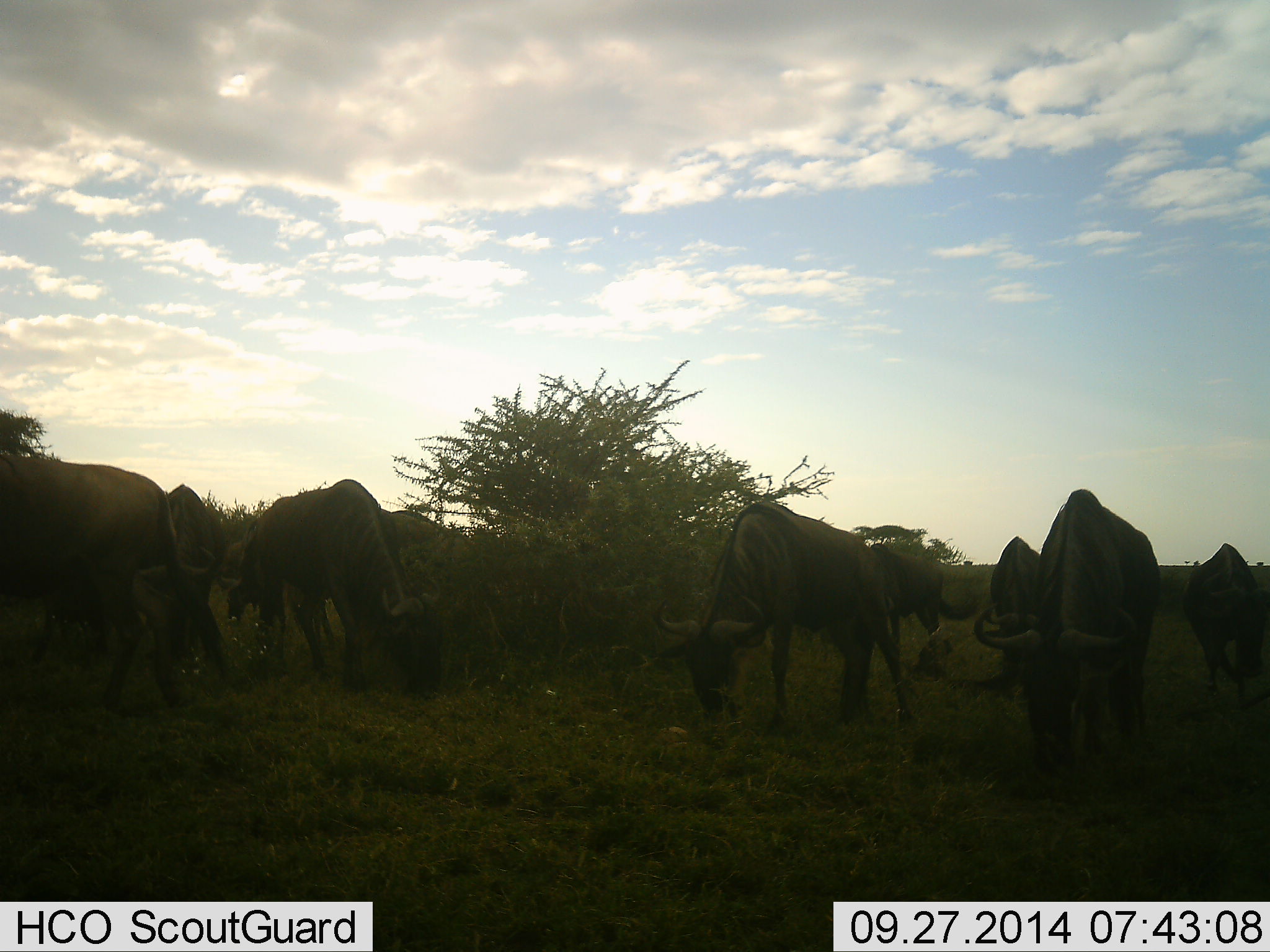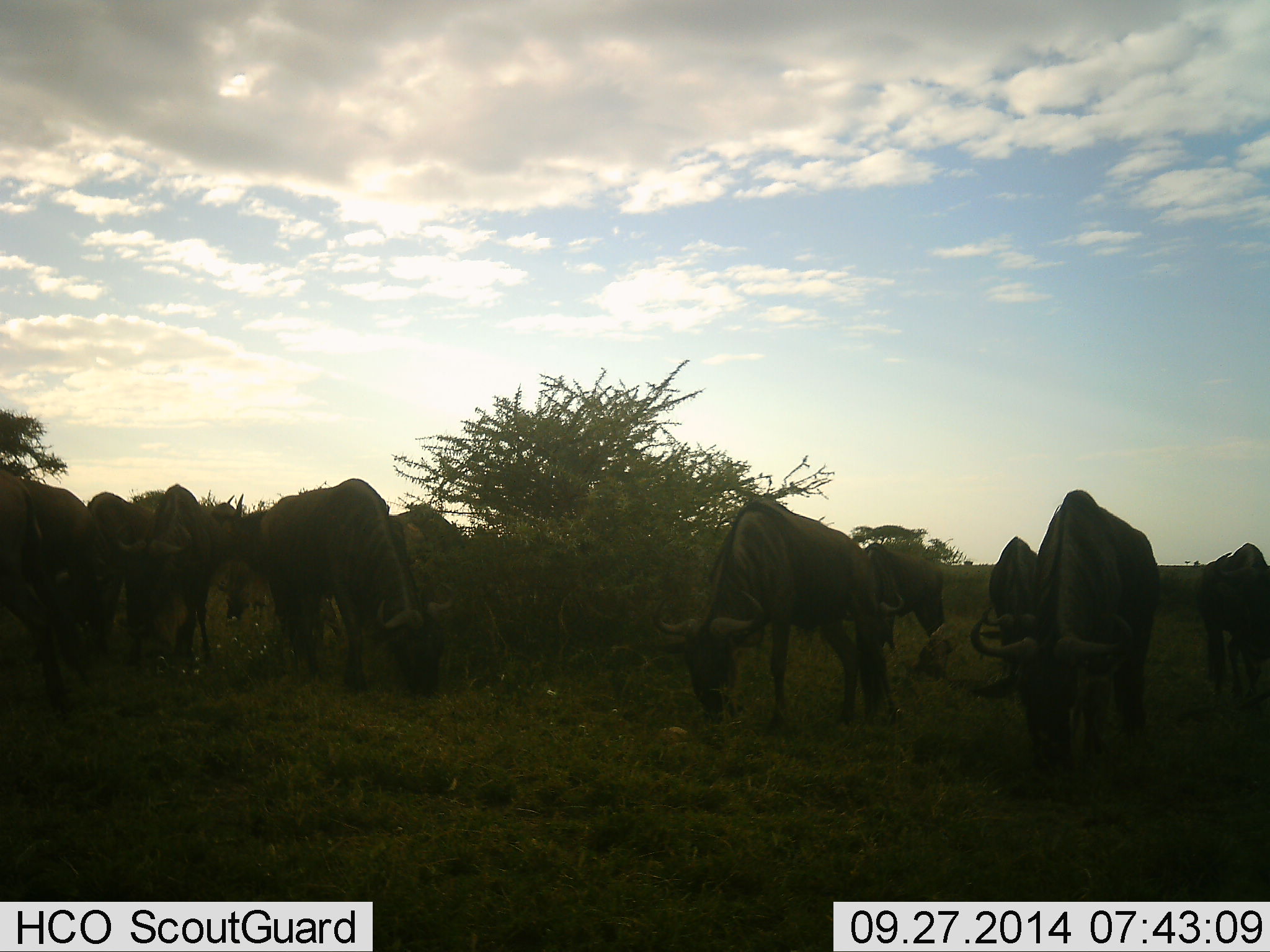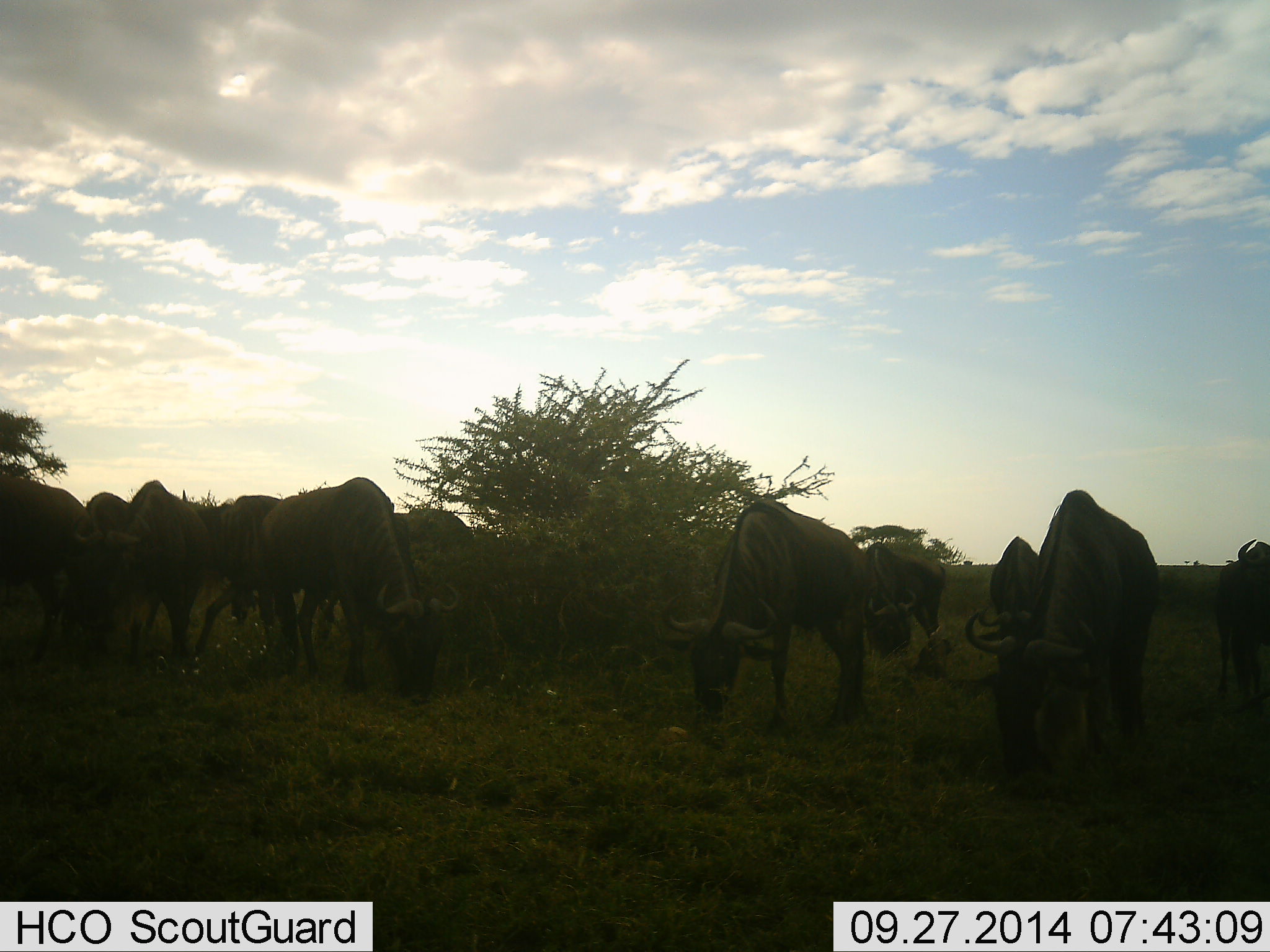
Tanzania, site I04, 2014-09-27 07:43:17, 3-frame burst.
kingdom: Animalia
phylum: Chordata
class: Mammalia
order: Artiodactyla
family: Bovidae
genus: Connochaetes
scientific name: Connochaetes taurinus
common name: blue wildebeest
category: wildebeest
Wildebeest (blue wildebeest) (Connochaetes taurinus), count 11-50. Behavior (volunteer vote fractions): standing 30%, resting 0%, moving 10%, interacting 0%. Young present (vote fraction): 0%. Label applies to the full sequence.